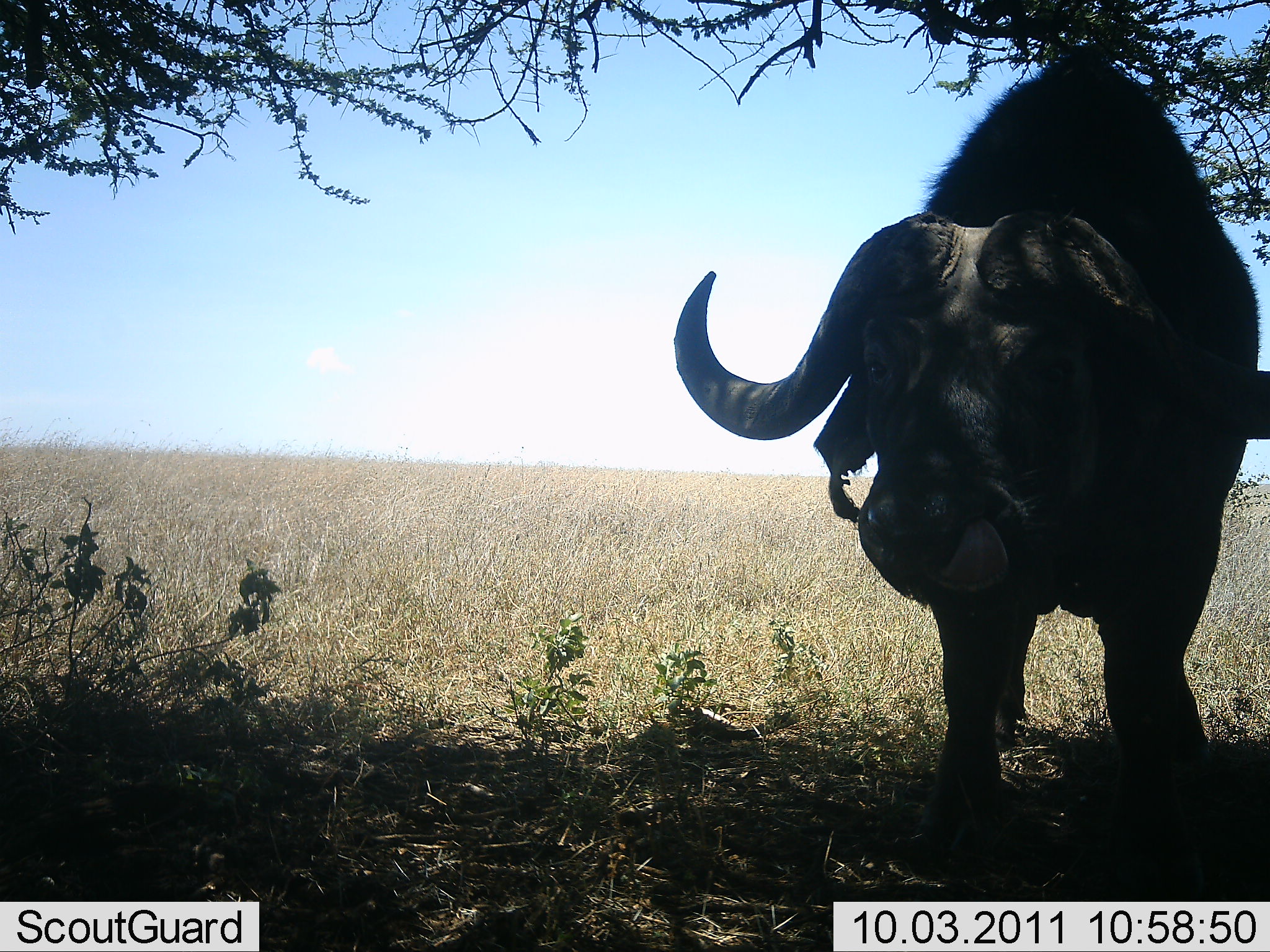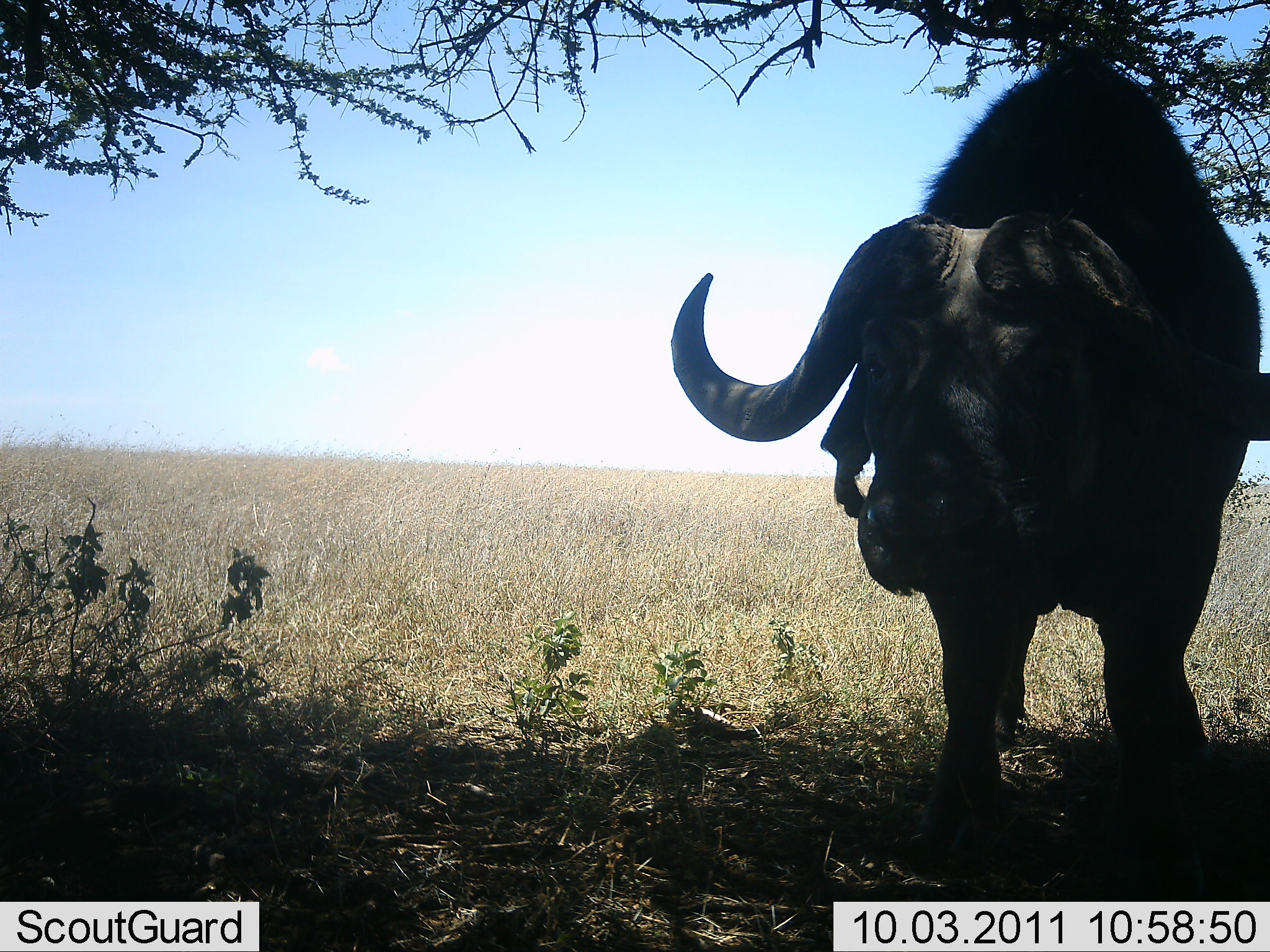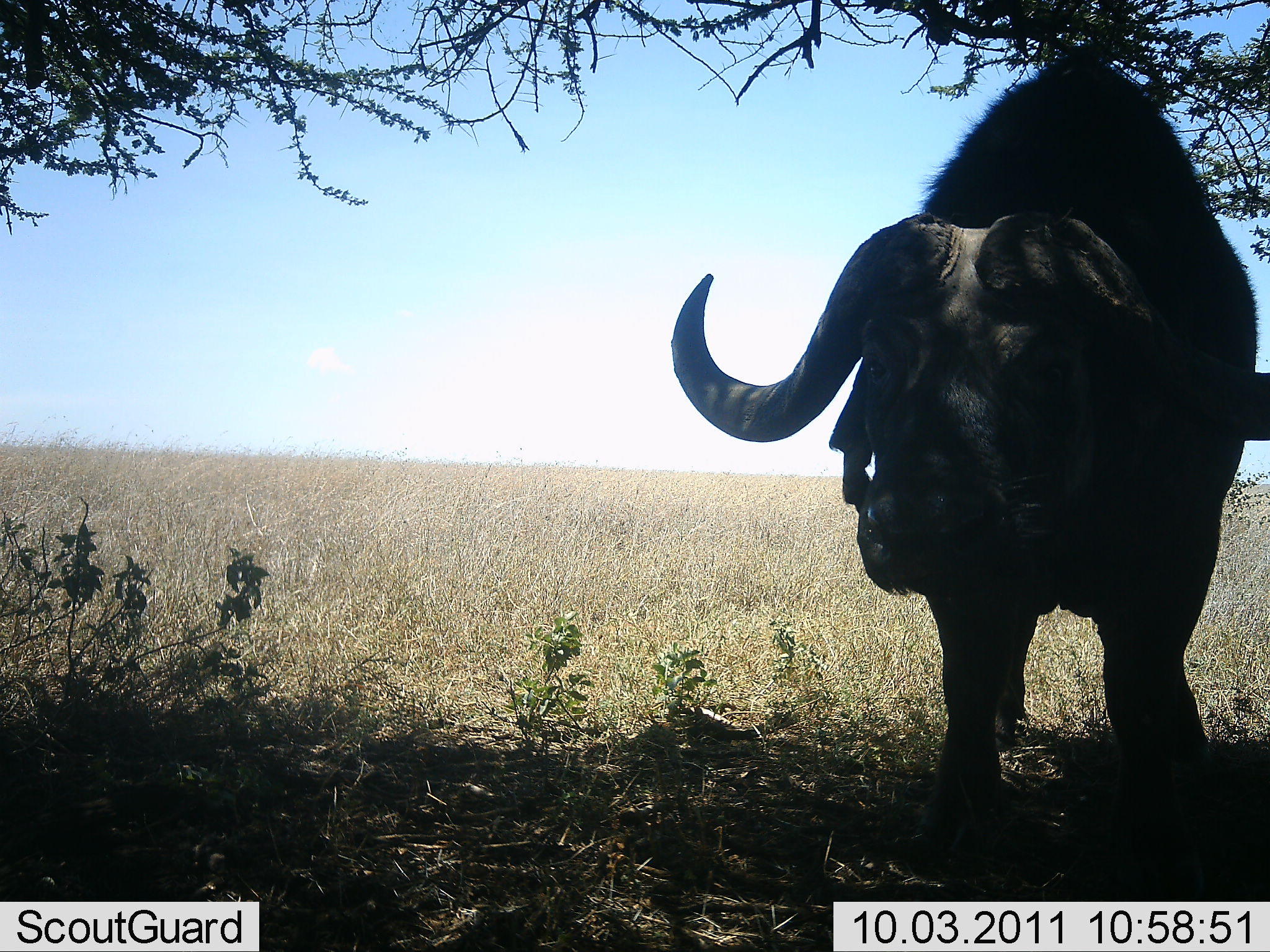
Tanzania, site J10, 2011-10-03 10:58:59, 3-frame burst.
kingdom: Animalia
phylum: Chordata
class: Mammalia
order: Artiodactyla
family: Bovidae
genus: Syncerus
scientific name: Syncerus caffer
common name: cape buffalo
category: buffalo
Buffalo (cape buffalo) (Syncerus caffer), count 1. Behavior (volunteer vote fractions): standing 91%, resting 9%, moving 0%, interacting 0%. Young present (vote fraction): 0%. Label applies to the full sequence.